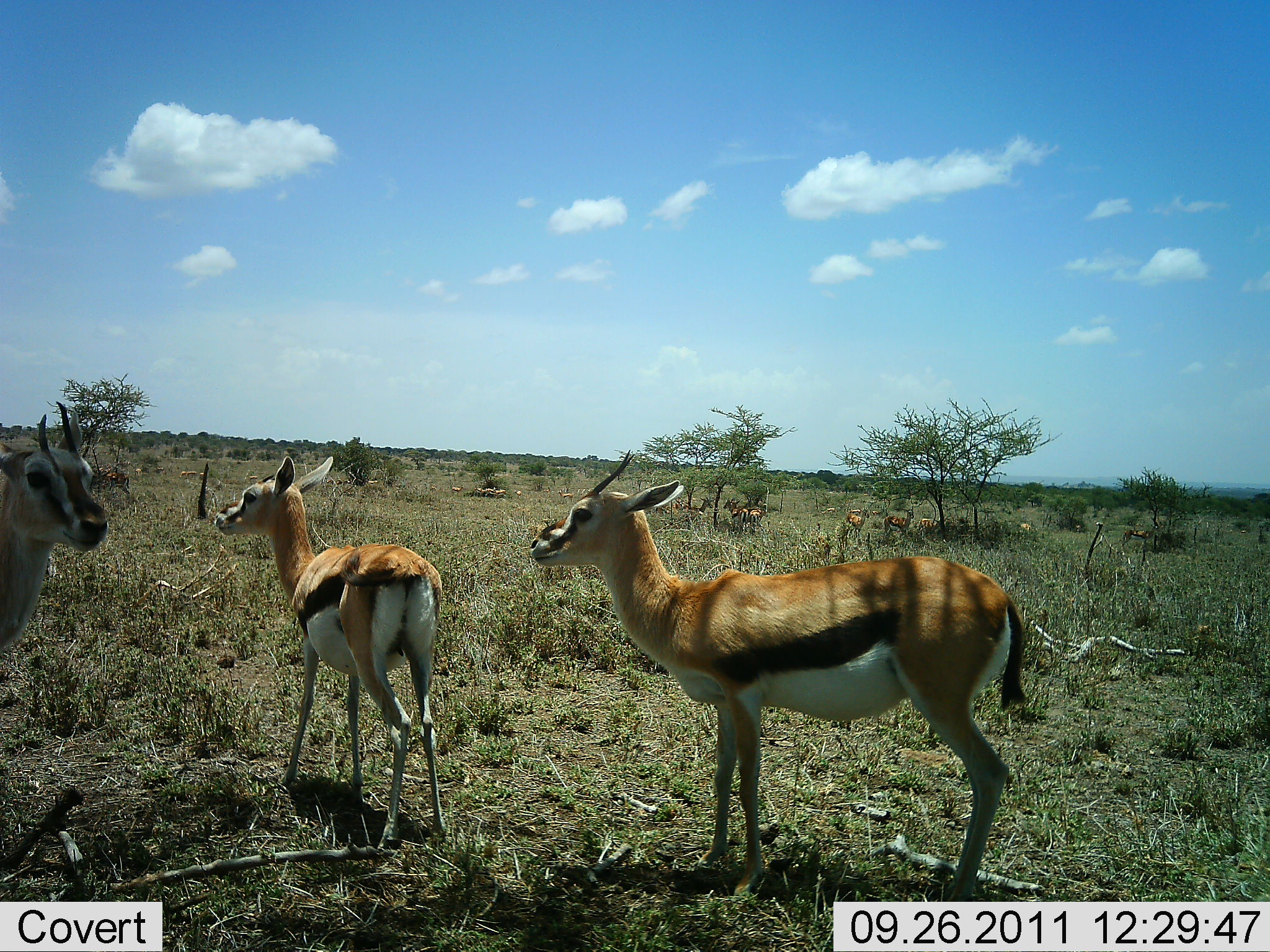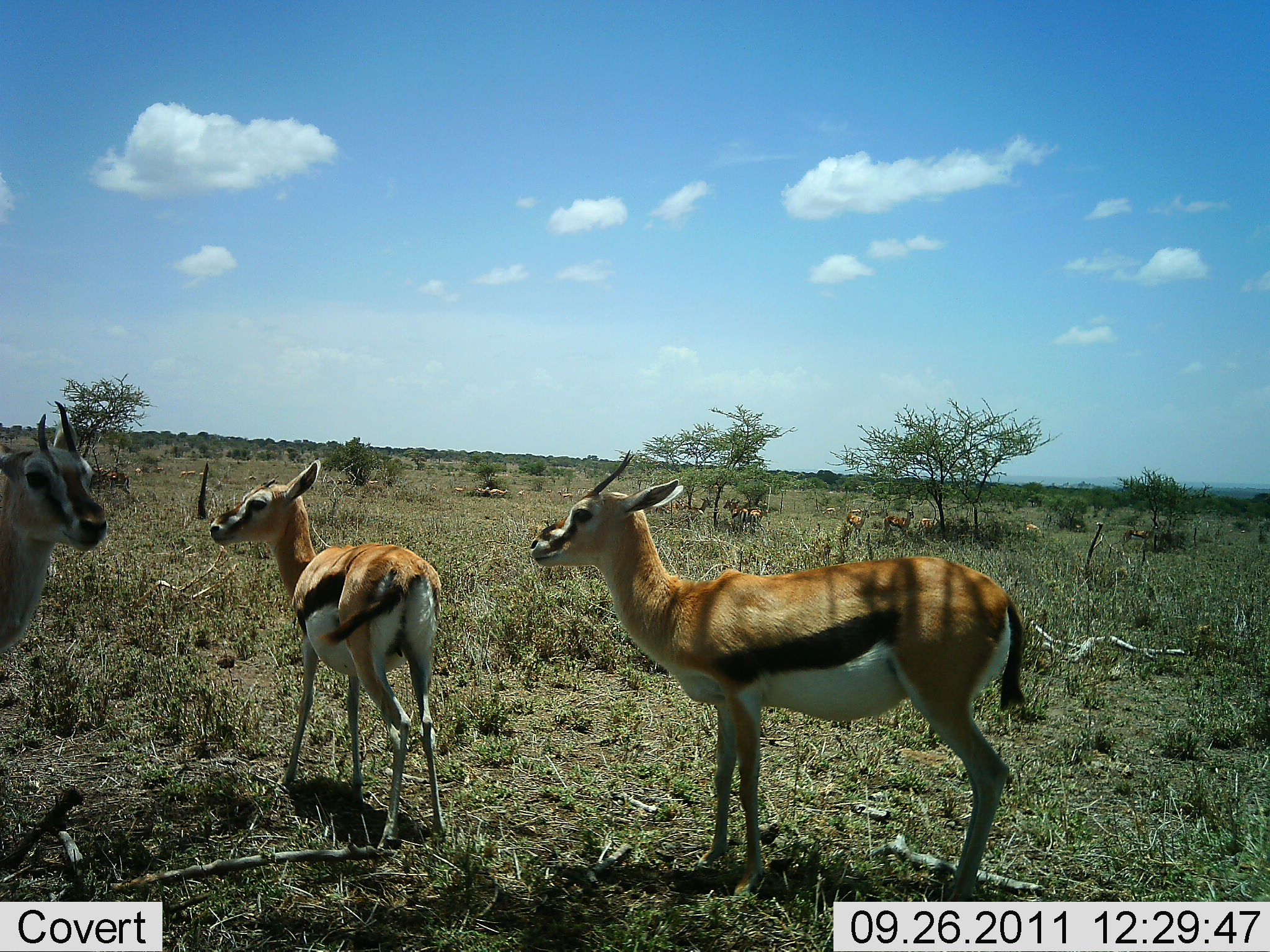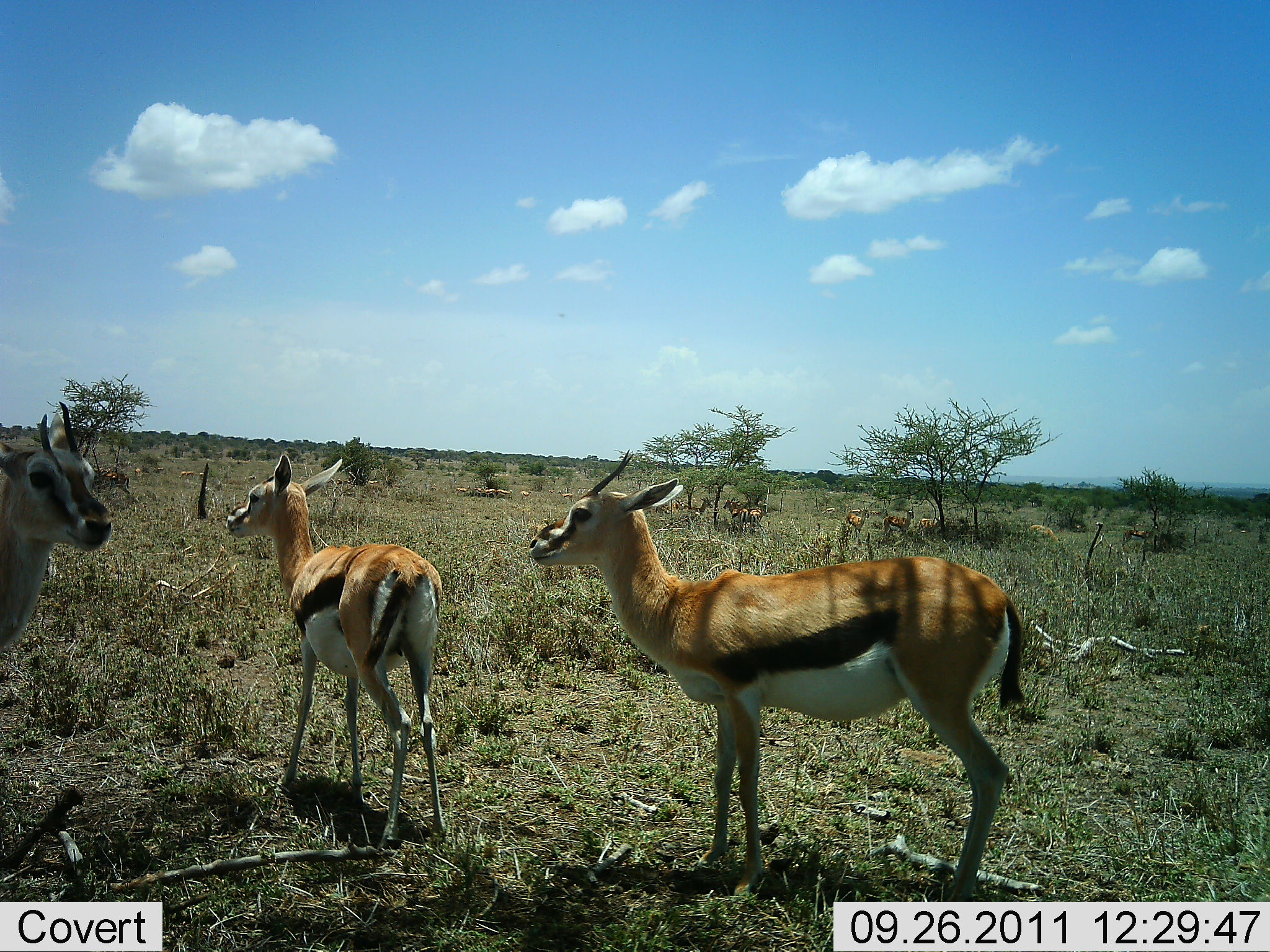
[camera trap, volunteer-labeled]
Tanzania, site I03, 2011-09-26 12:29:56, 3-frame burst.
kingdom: Animalia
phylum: Chordata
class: Mammalia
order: Artiodactyla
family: Bovidae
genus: Eudorcas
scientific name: Eudorcas thomsonii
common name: thomson's gazelle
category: gazellethomsons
Gazellethomsons (thomson's gazelle) (Eudorcas thomsonii), count 4. Behavior (volunteer vote fractions): standing 100%, resting 12%, moving 6%, interacting 0%. Young present (vote fraction): 19%. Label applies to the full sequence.